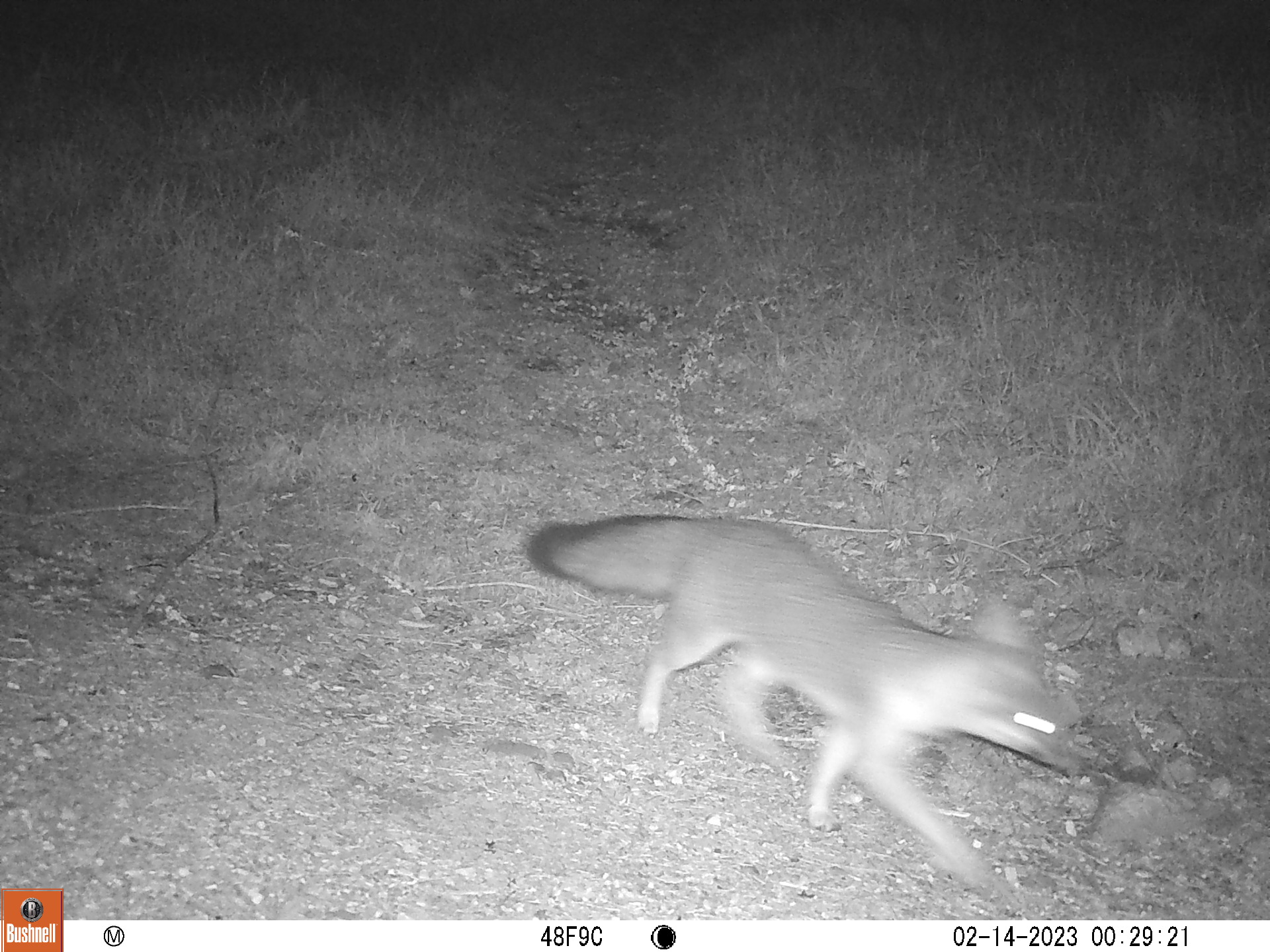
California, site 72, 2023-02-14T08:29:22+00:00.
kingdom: Animalia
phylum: Chordata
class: Mammalia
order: Carnivora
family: Canidae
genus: Urocyon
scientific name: Urocyon cinereoargenteus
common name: gray fox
Gray fox (Urocyon cinereoargenteus).